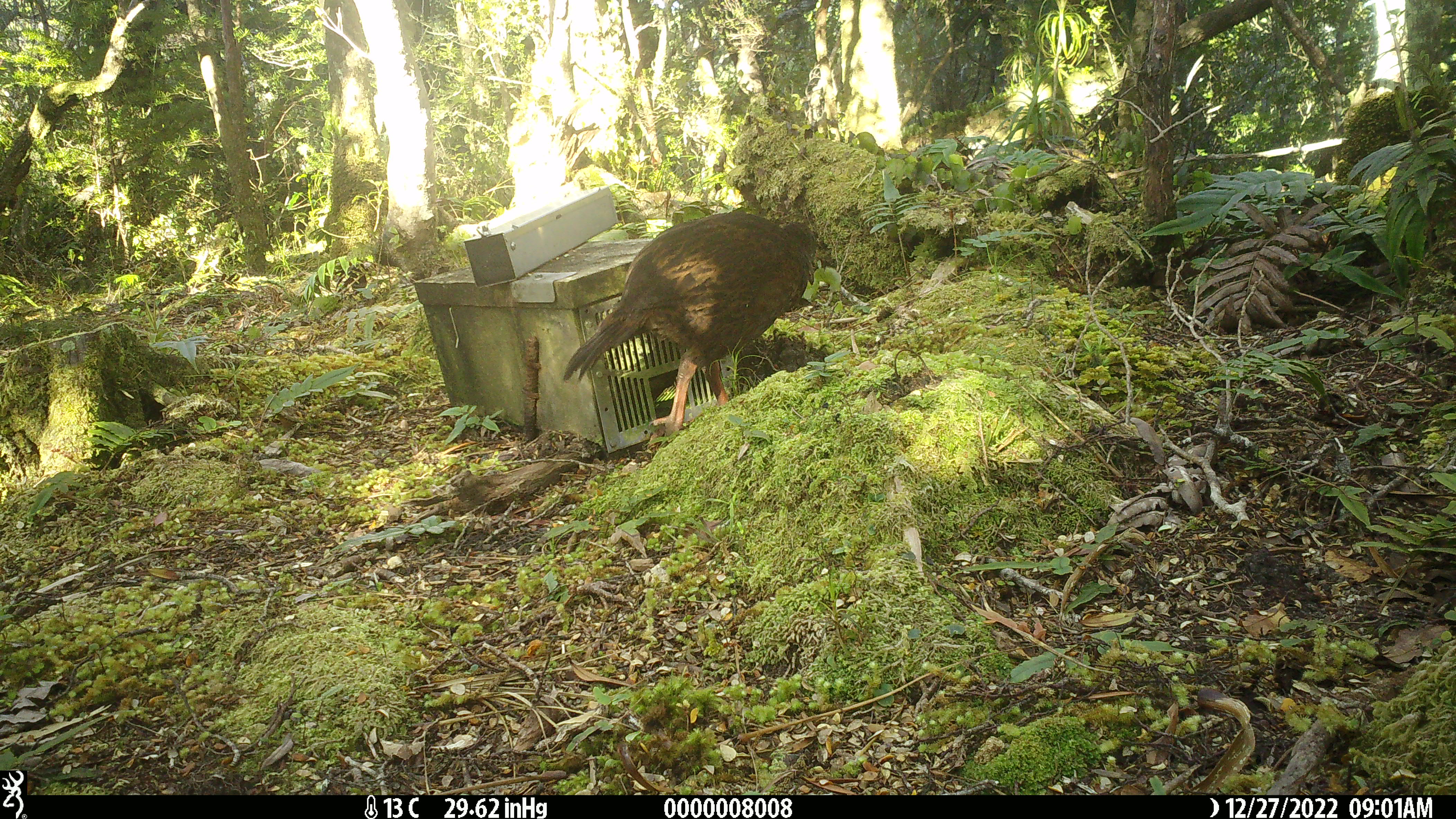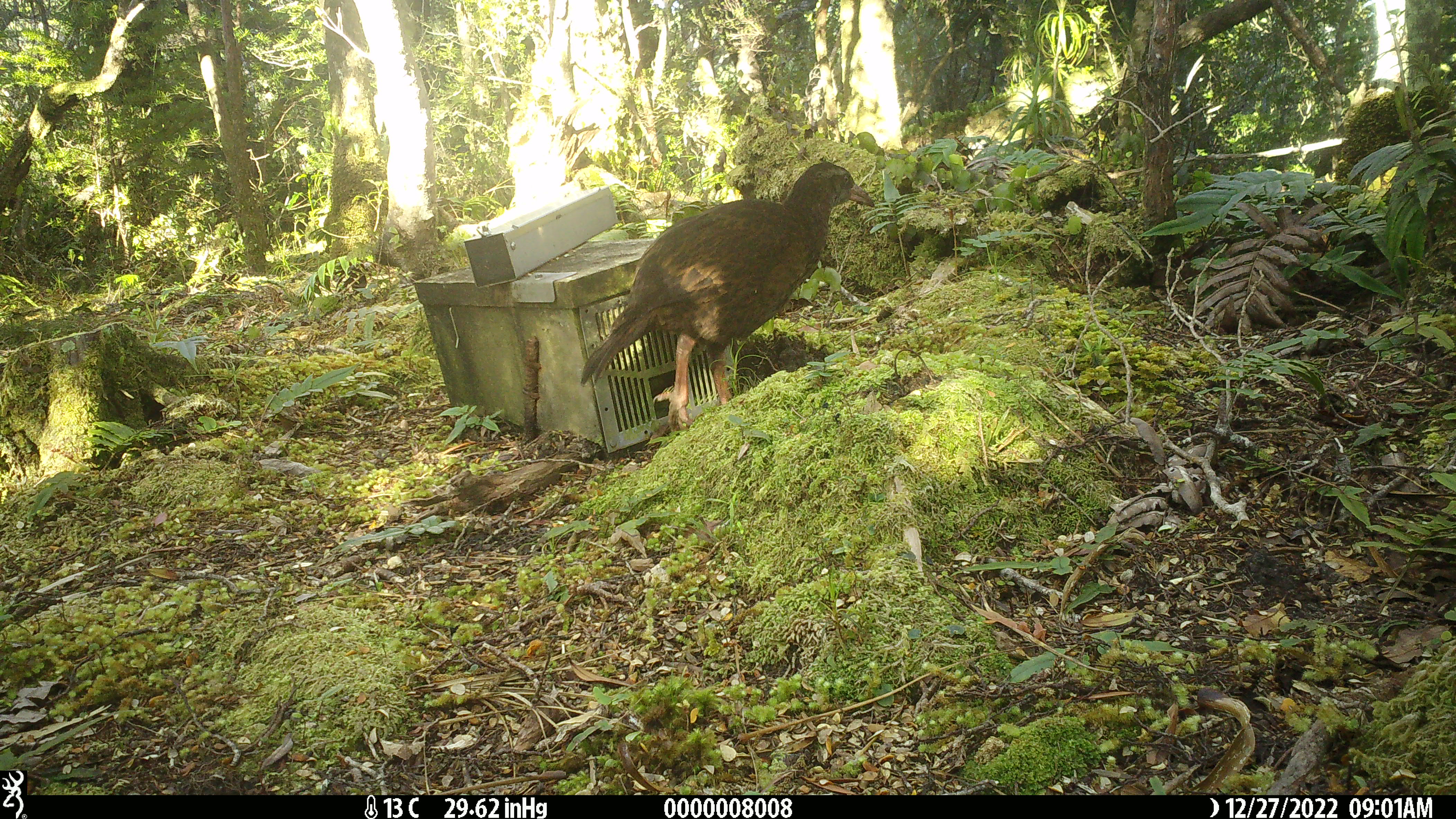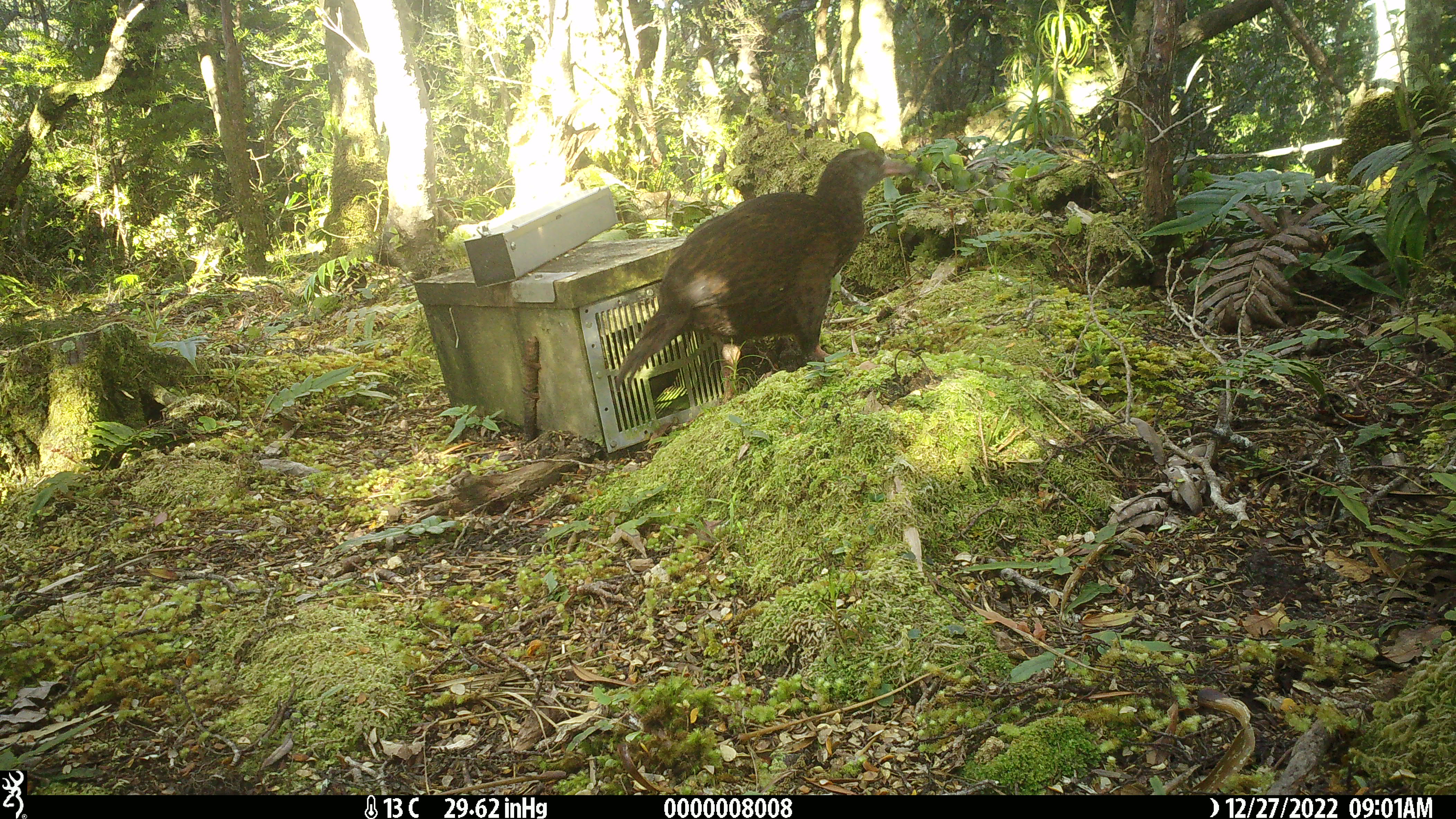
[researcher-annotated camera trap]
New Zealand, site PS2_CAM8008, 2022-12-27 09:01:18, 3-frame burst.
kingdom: Animalia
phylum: Chordata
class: Aves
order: Gruiformes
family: Rallidae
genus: Gallirallus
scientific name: Gallirallus australis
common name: weka